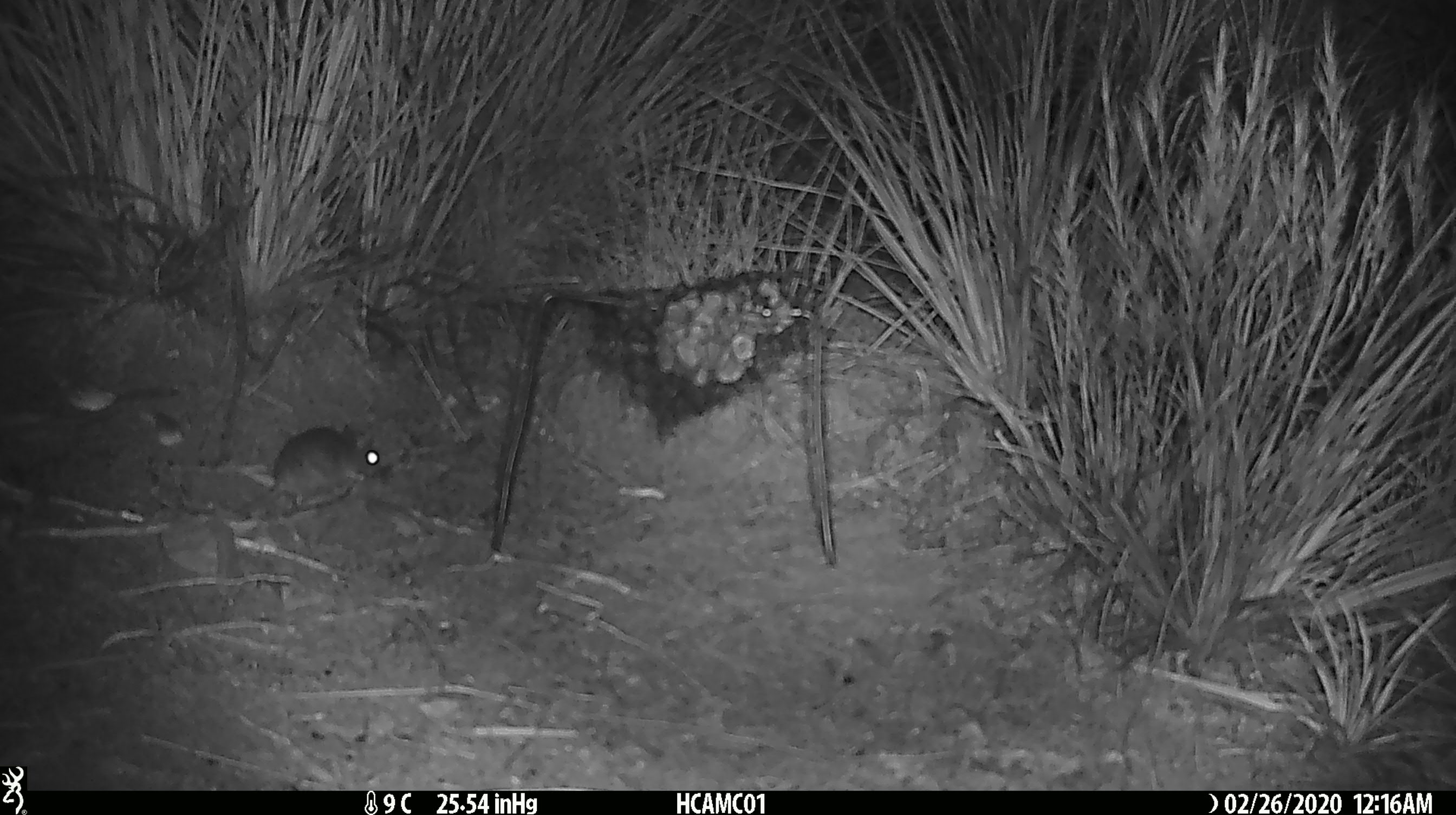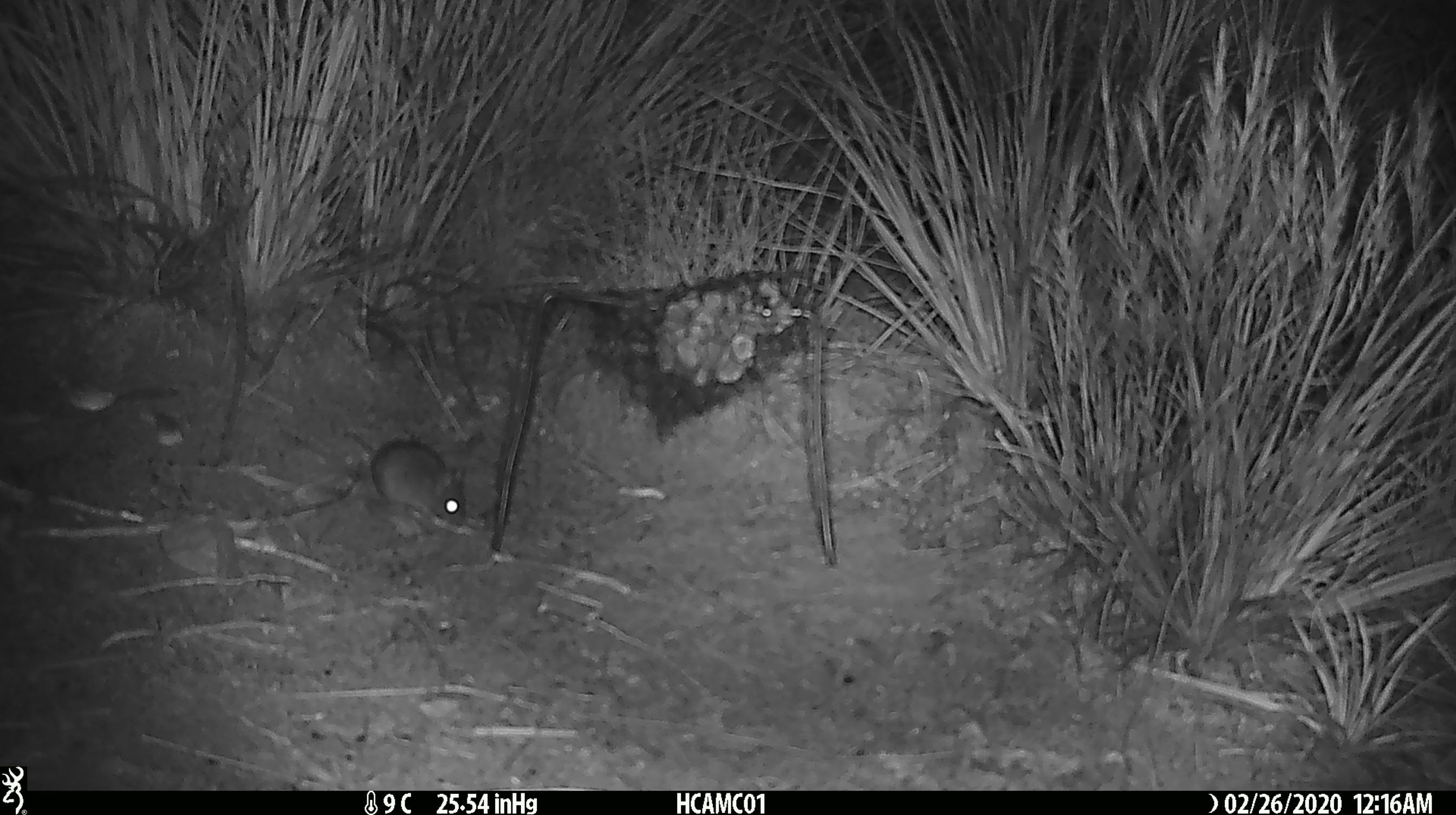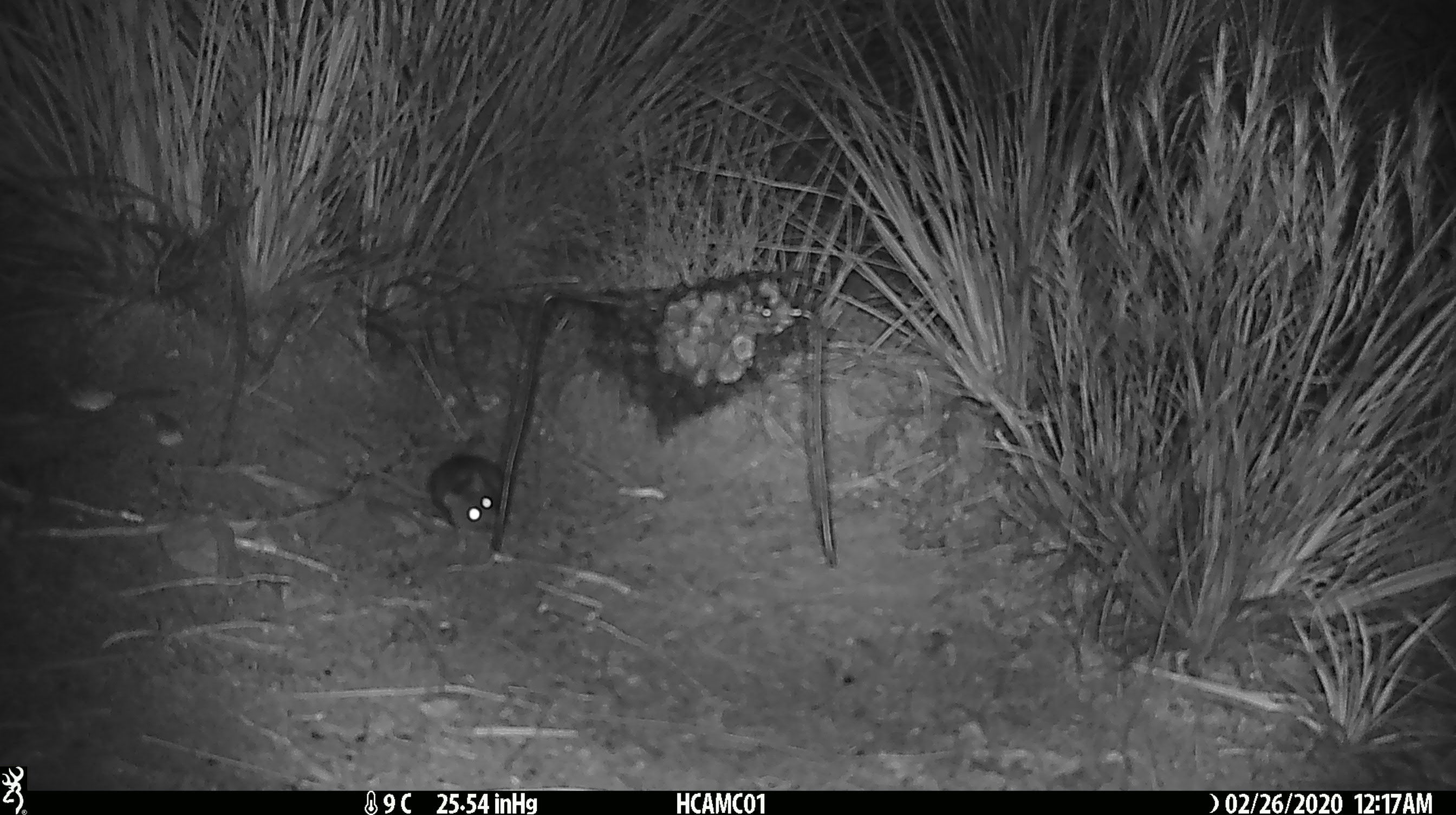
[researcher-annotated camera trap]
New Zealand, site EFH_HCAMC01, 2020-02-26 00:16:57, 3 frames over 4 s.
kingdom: Animalia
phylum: Chordata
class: Mammalia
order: Rodentia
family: Muridae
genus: Mus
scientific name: Mus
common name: mouse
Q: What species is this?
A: Mouse (Mus).